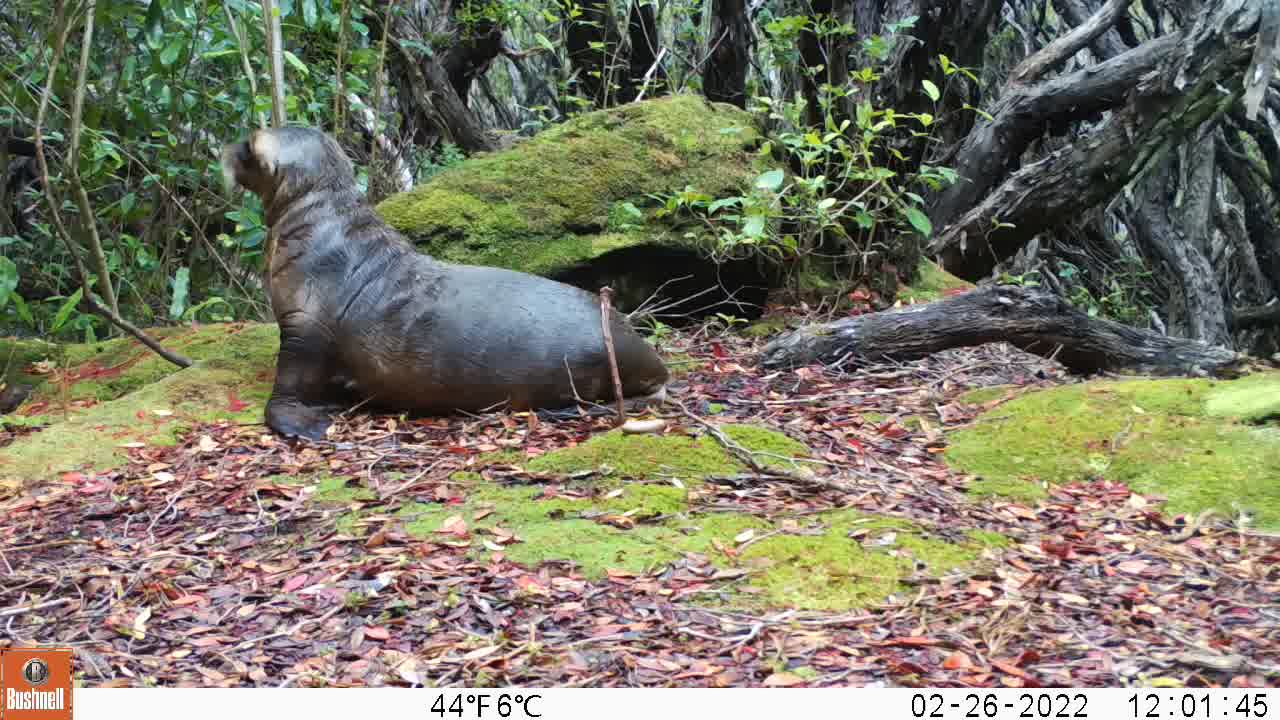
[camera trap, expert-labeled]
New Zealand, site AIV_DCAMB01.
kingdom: Animalia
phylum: Chordata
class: Mammalia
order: Carnivora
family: Otariidae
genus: Phocarctos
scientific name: Phocarctos hookeri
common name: new zealand sea lion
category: sealion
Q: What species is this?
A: Sealion (new zealand sea lion) (Phocarctos hookeri).